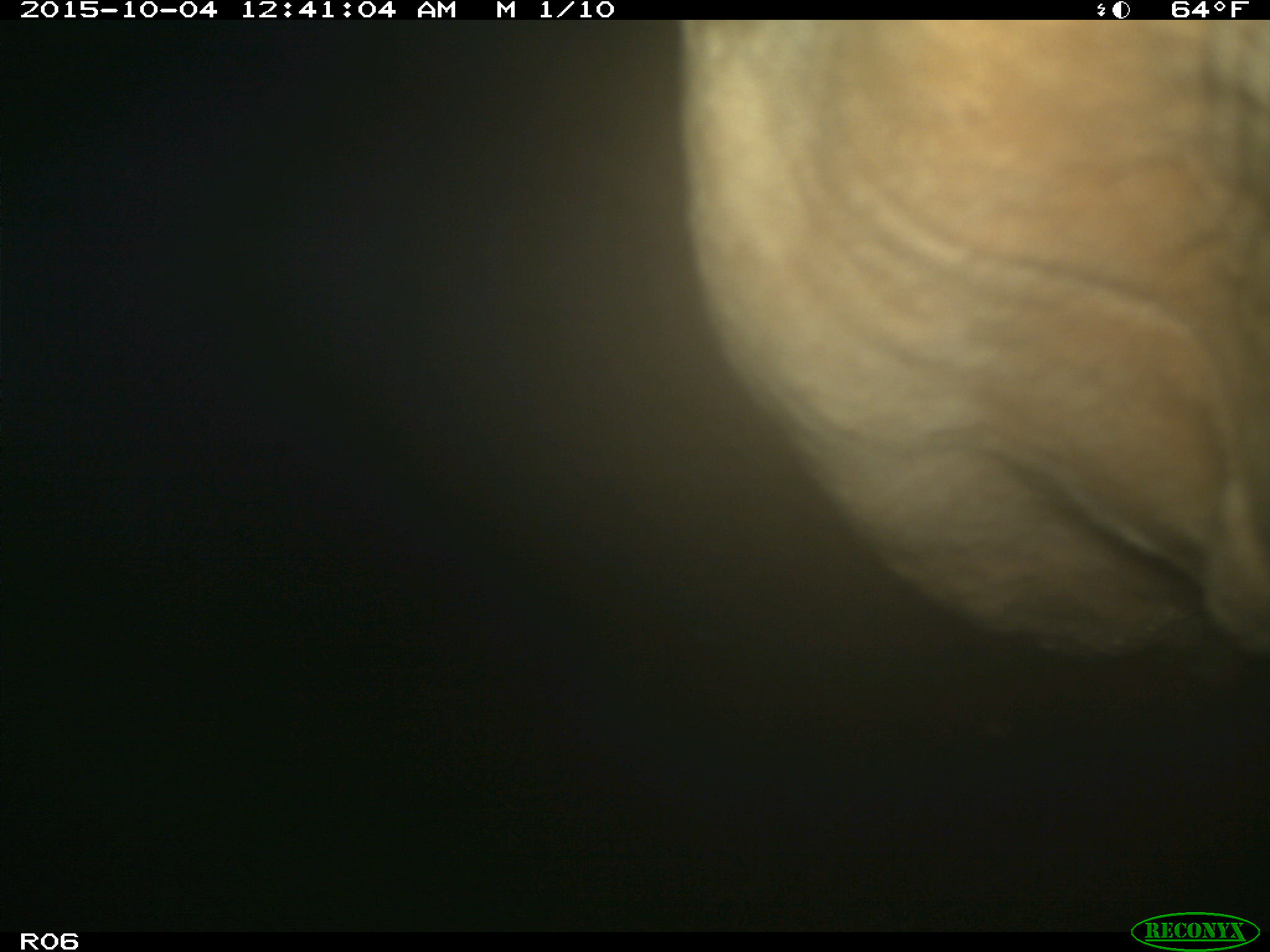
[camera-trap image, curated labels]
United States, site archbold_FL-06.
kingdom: Animalia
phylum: Chordata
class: Mammalia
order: Artiodactyla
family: Bovidae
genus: Bos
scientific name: Bos taurus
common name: domestic cow